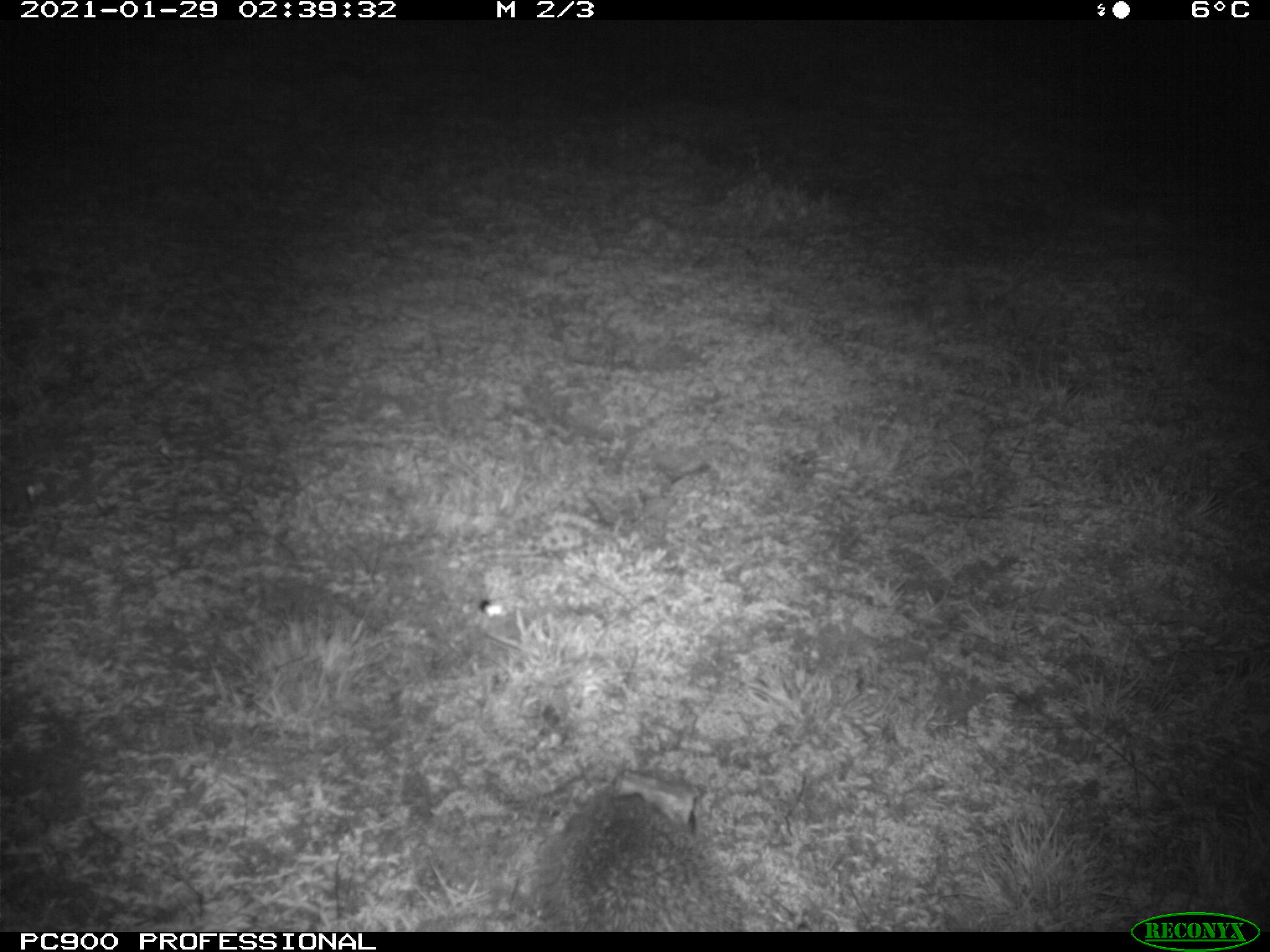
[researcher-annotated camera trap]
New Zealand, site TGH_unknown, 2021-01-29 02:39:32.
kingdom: Animalia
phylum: Chordata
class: Mammalia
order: Eulipotyphla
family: Erinaceidae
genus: Erinaceus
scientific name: Erinaceus europaeus europaeus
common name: european hedgehog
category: hedgehog